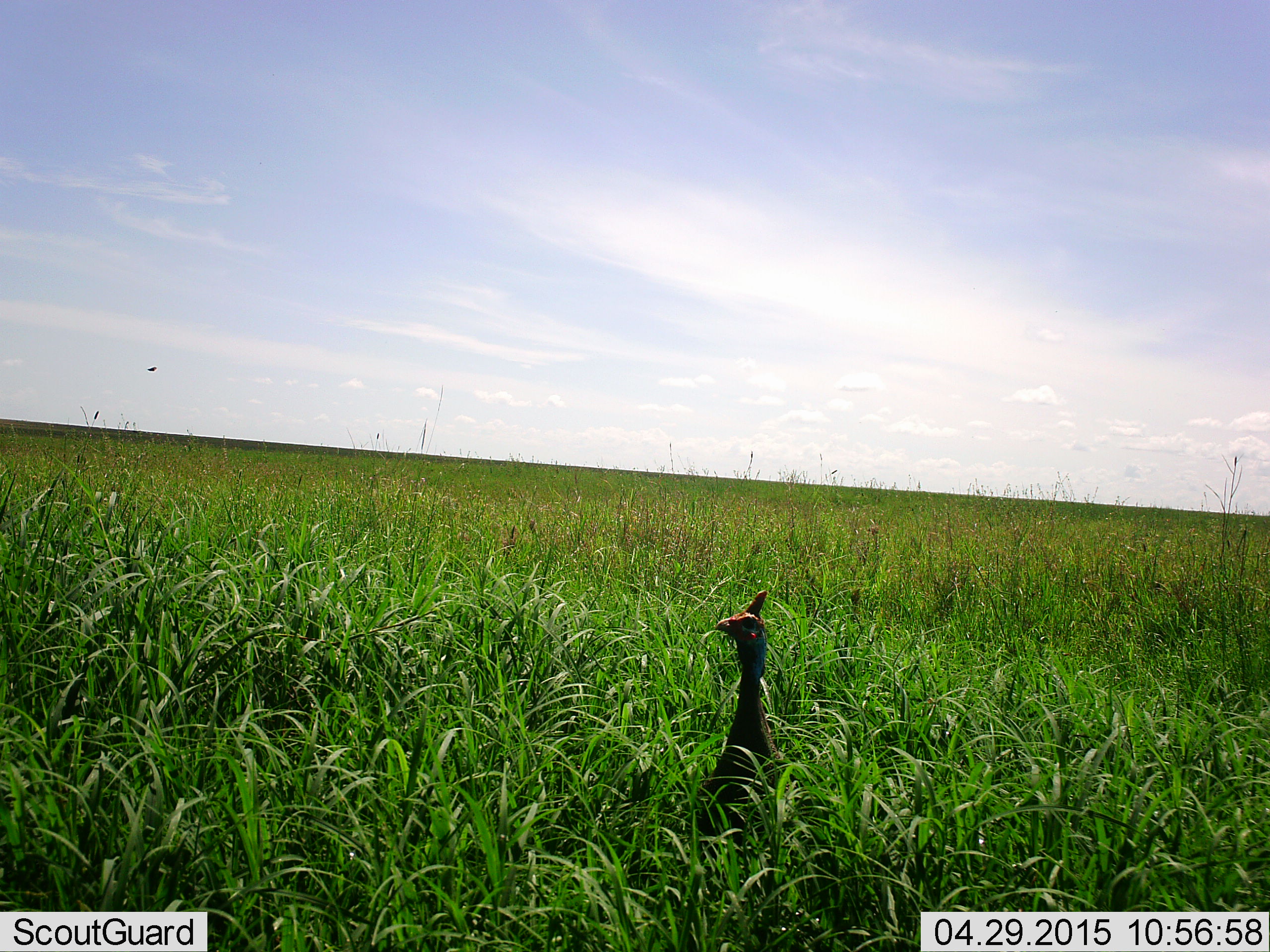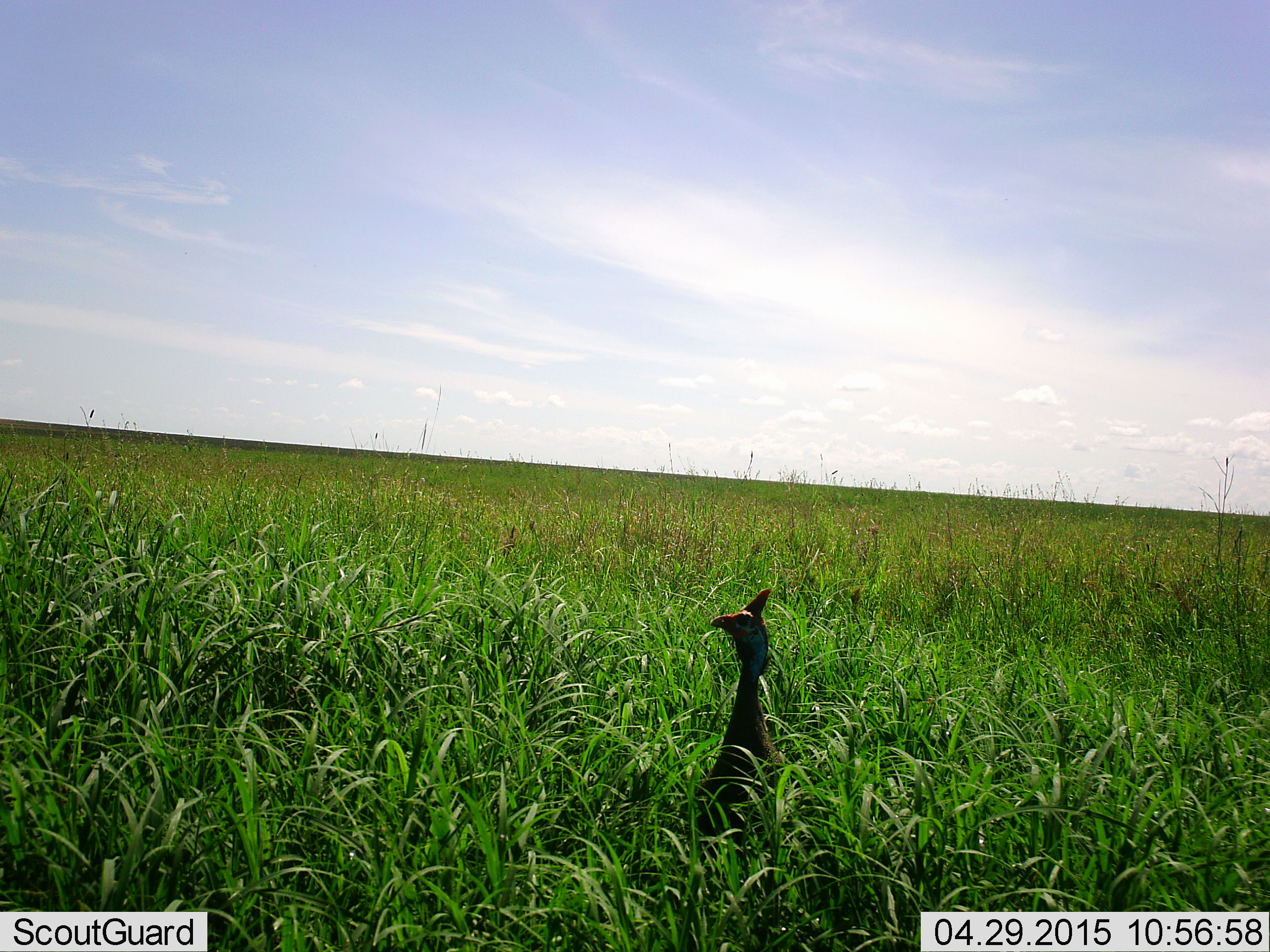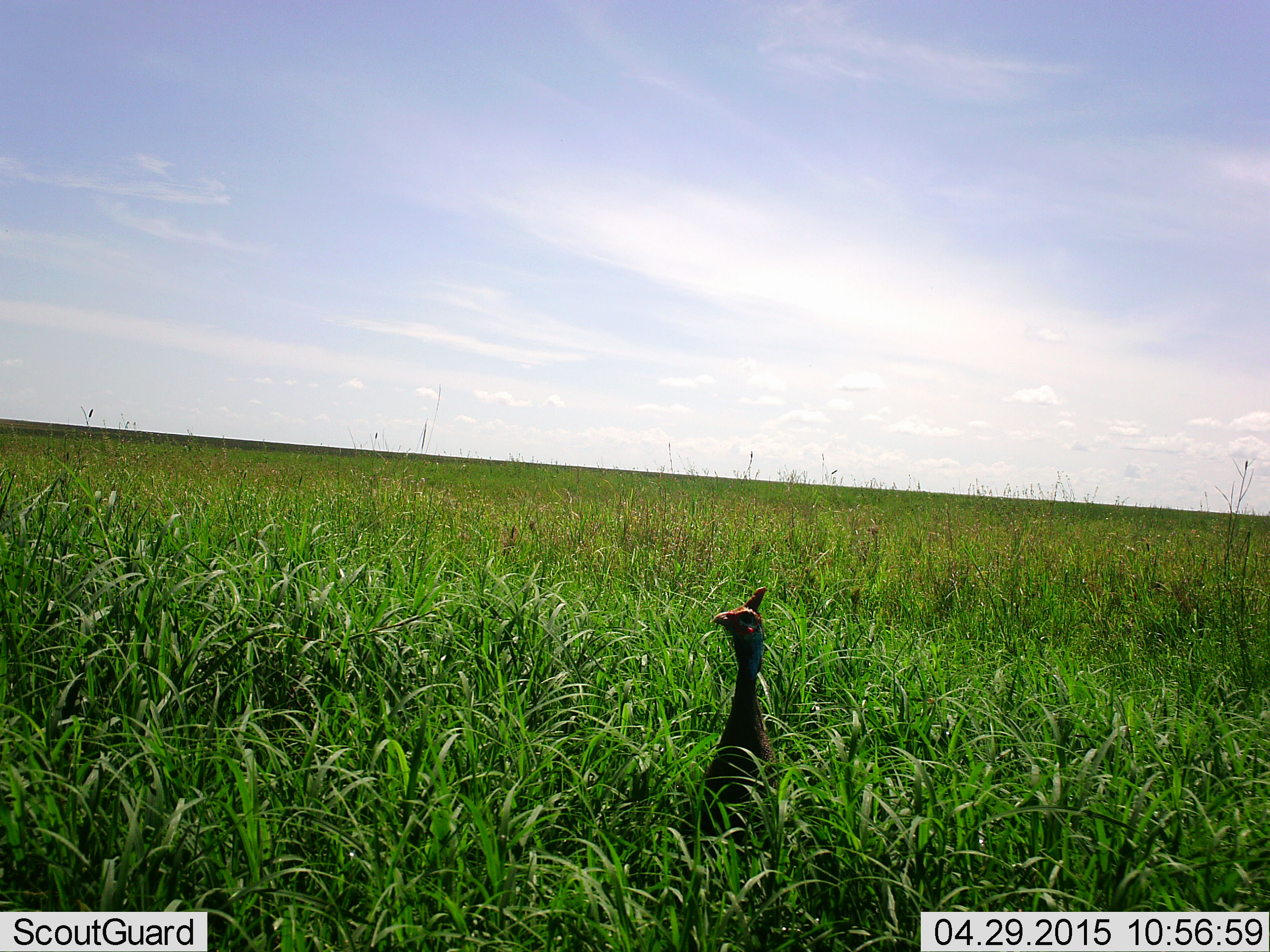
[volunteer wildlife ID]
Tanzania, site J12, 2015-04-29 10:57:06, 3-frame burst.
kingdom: Animalia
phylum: Chordata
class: Aves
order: Galliformes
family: Numididae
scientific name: Numididae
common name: guinea fowl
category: guineafowl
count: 1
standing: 100%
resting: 0%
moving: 0%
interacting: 0%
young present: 0%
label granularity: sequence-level